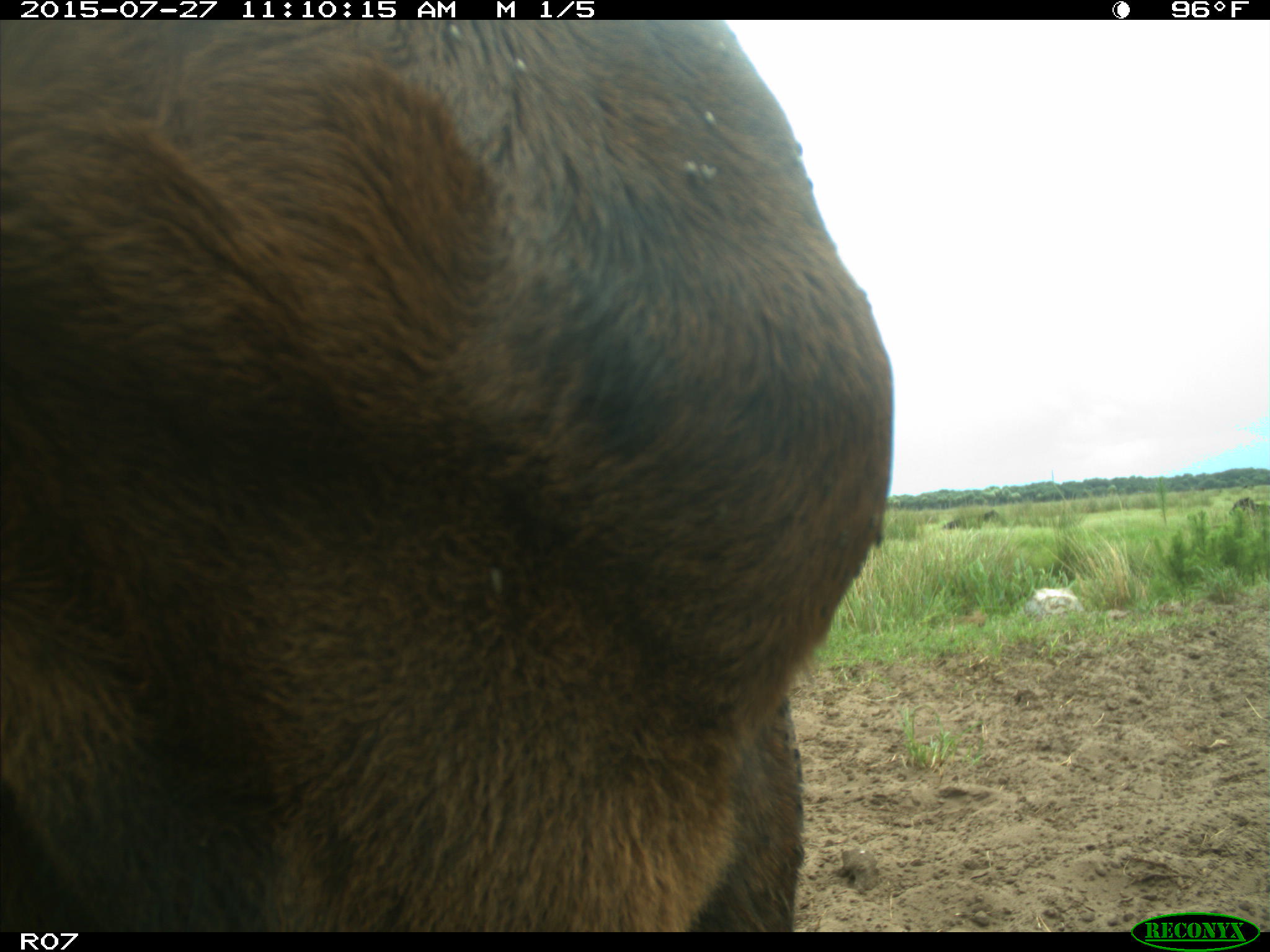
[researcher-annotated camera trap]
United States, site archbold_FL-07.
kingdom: Animalia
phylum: Chordata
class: Mammalia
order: Artiodactyla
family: Bovidae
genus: Bos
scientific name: Bos taurus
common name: domestic cow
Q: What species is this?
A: Bos taurus (domestic cow).